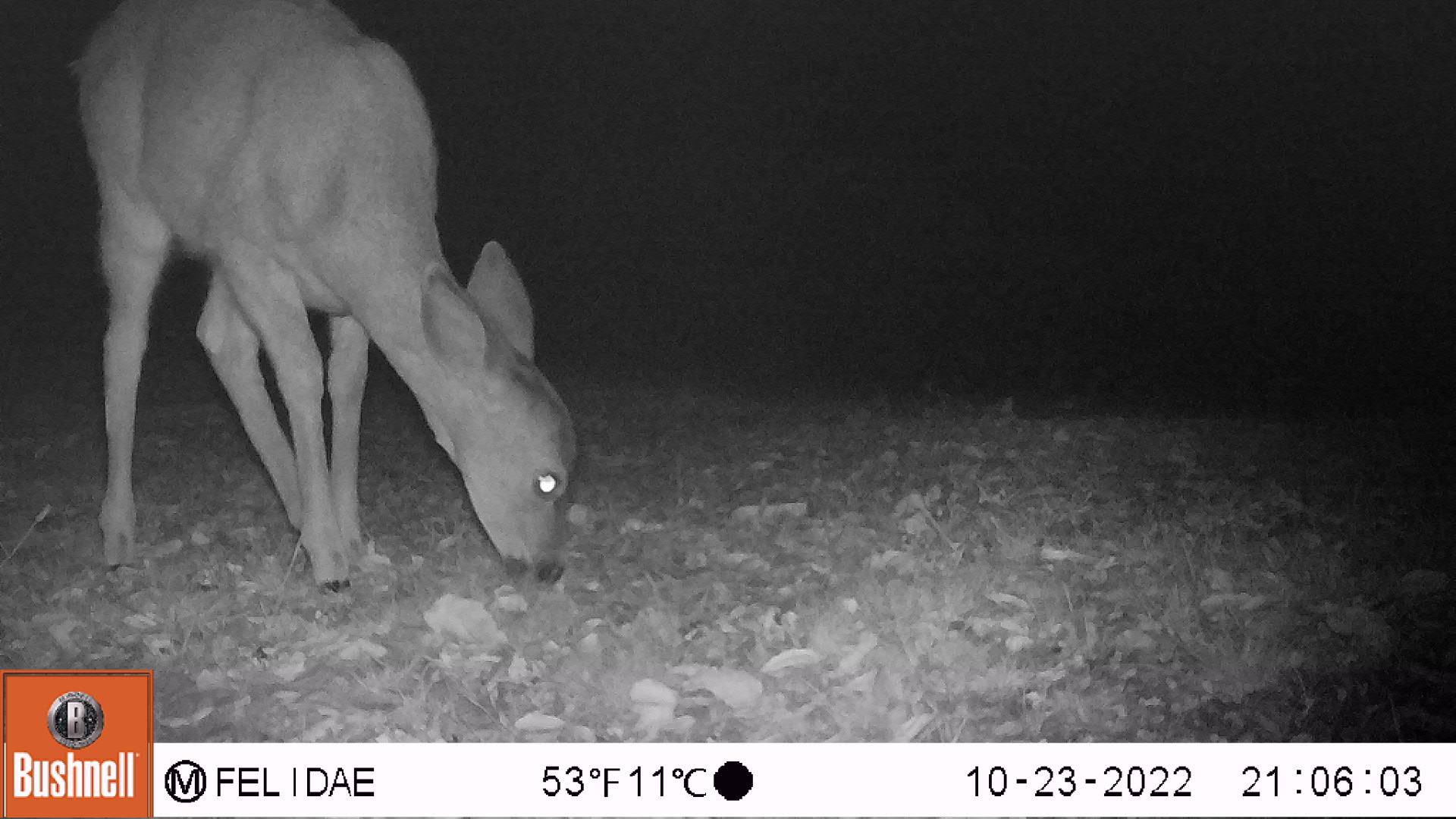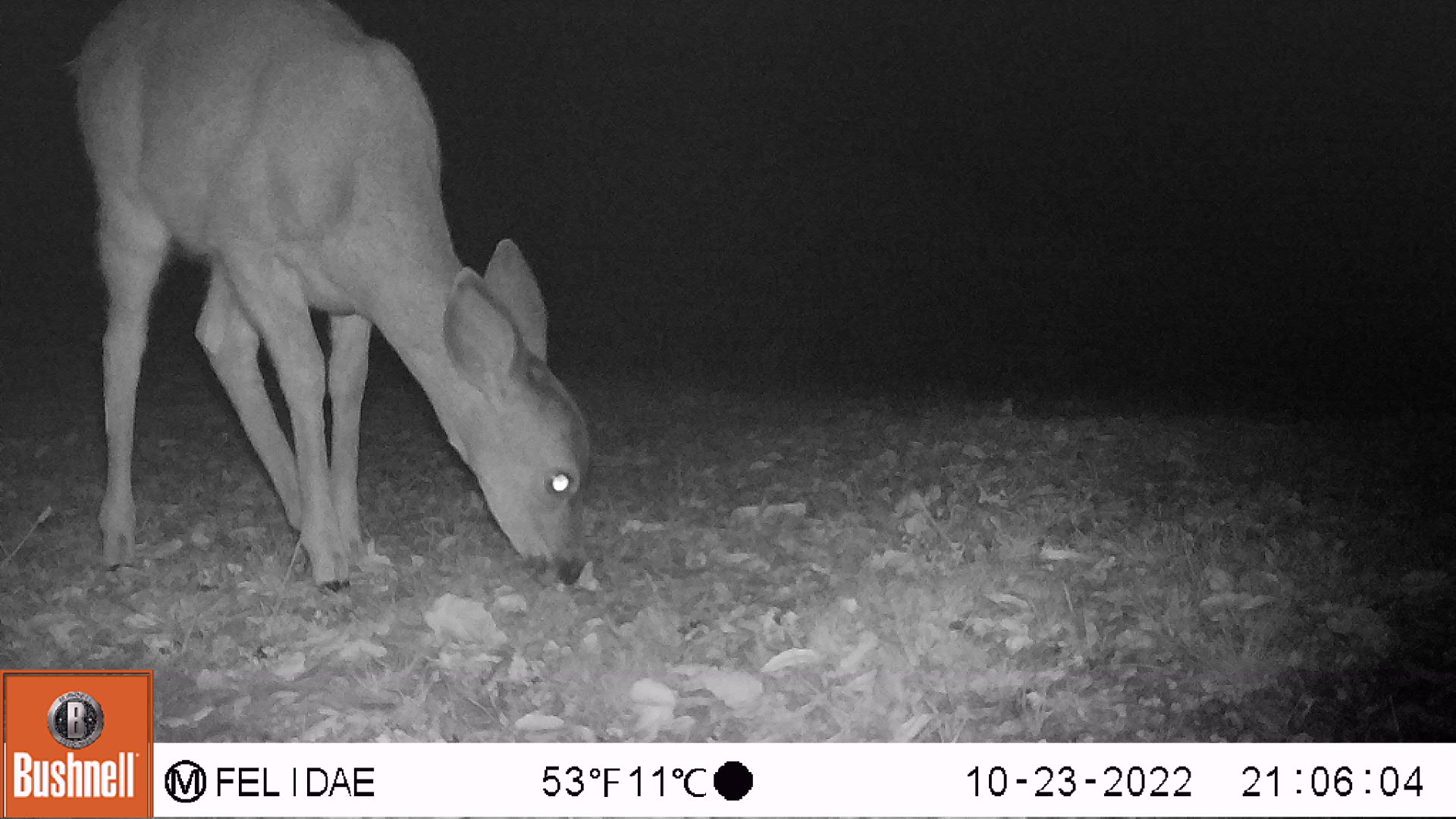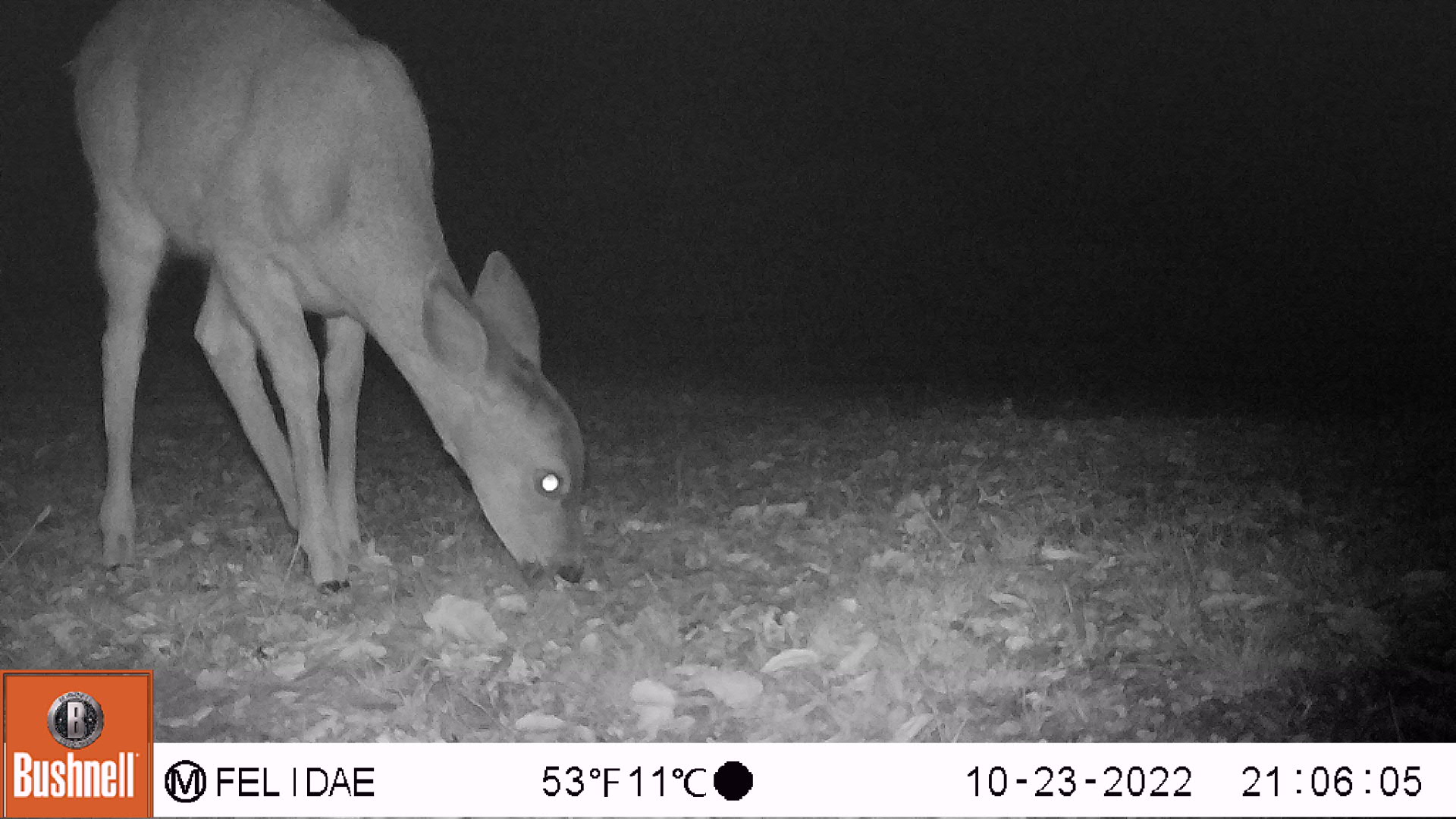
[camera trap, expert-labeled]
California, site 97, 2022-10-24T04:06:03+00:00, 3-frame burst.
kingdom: Animalia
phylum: Chordata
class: Mammalia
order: Artiodactyla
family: Cervidae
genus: Odocoileus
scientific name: Odocoileus hemionus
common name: mule deer